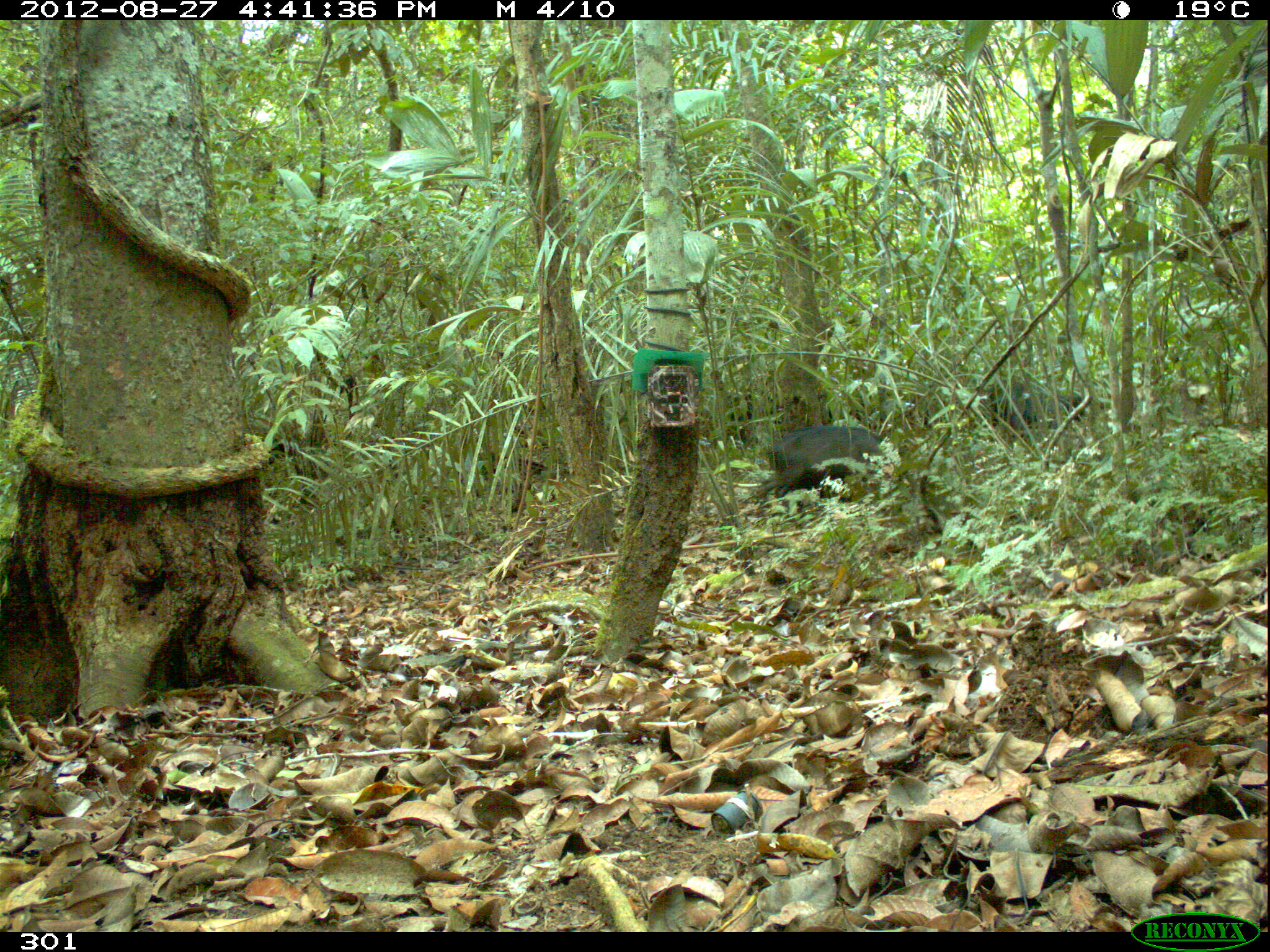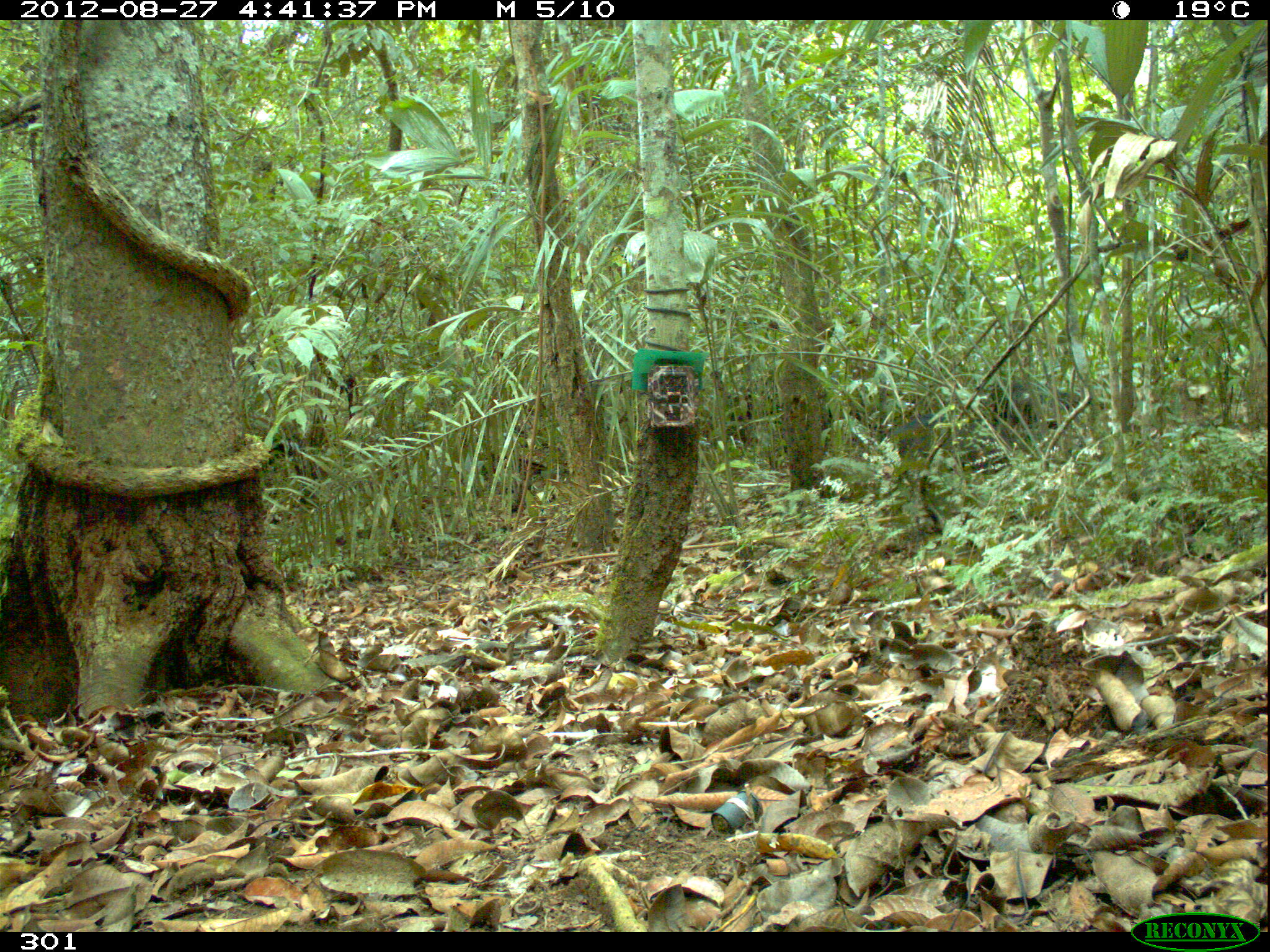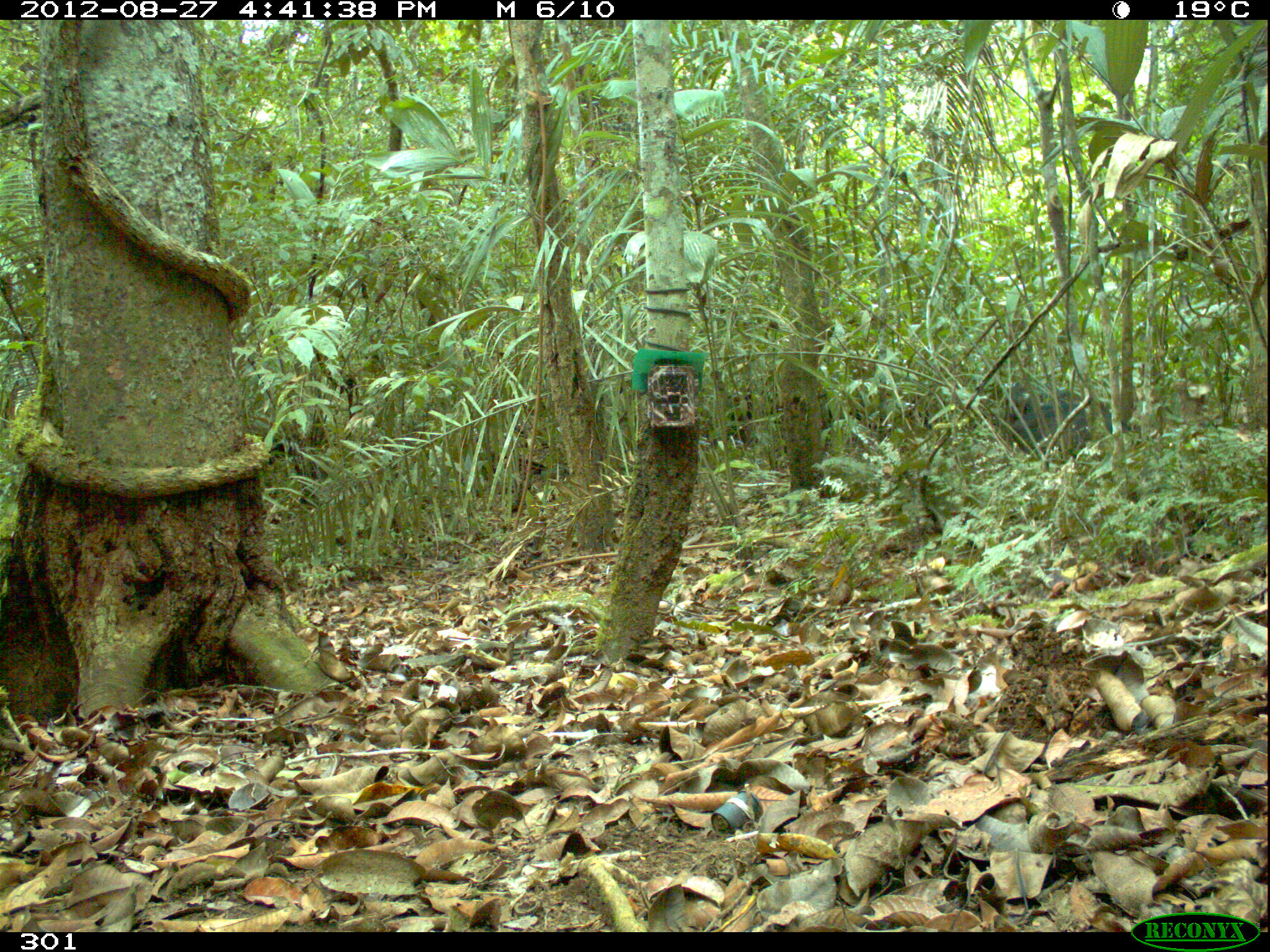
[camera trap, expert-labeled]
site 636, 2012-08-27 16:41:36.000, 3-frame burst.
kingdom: Animalia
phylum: Chordata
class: Mammalia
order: Artiodactyla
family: Tayassuidae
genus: Tayassu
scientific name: Tayassu pecari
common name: white-lipped peccary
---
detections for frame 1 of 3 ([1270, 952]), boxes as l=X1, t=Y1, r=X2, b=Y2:
tayassu pecari: l=757, t=424, r=882, b=504; l=986, t=380, r=1069, b=436; l=1062, t=393, r=1105, b=422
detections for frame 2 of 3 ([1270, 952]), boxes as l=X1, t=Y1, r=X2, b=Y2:
tayassu pecari: l=889, t=412, r=1013, b=485; l=990, t=380, r=1066, b=430; l=1046, t=387, r=1105, b=425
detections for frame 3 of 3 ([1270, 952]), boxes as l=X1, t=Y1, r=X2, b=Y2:
tayassu pecari: l=1011, t=397, r=1136, b=466; l=997, t=384, r=1078, b=431